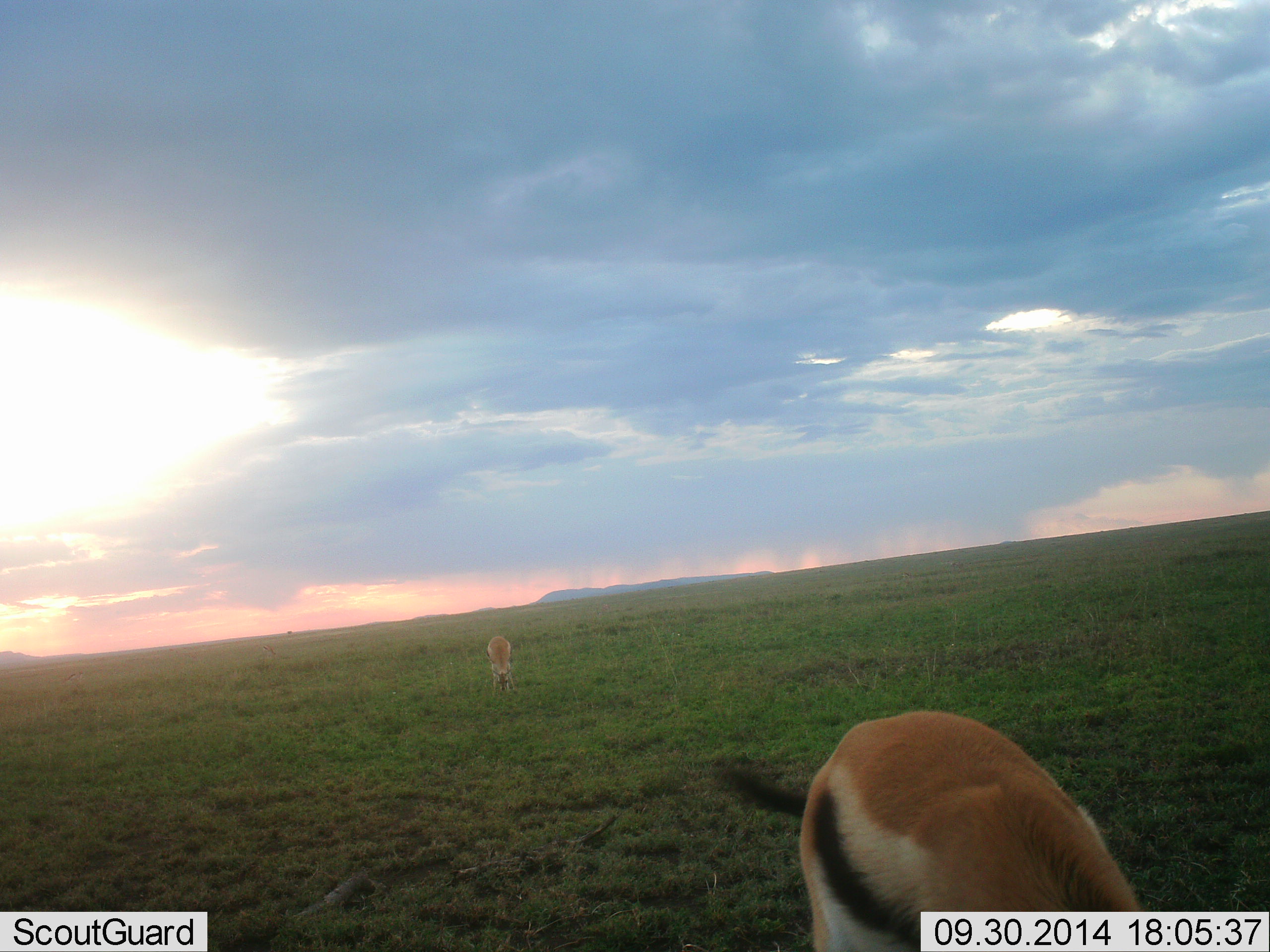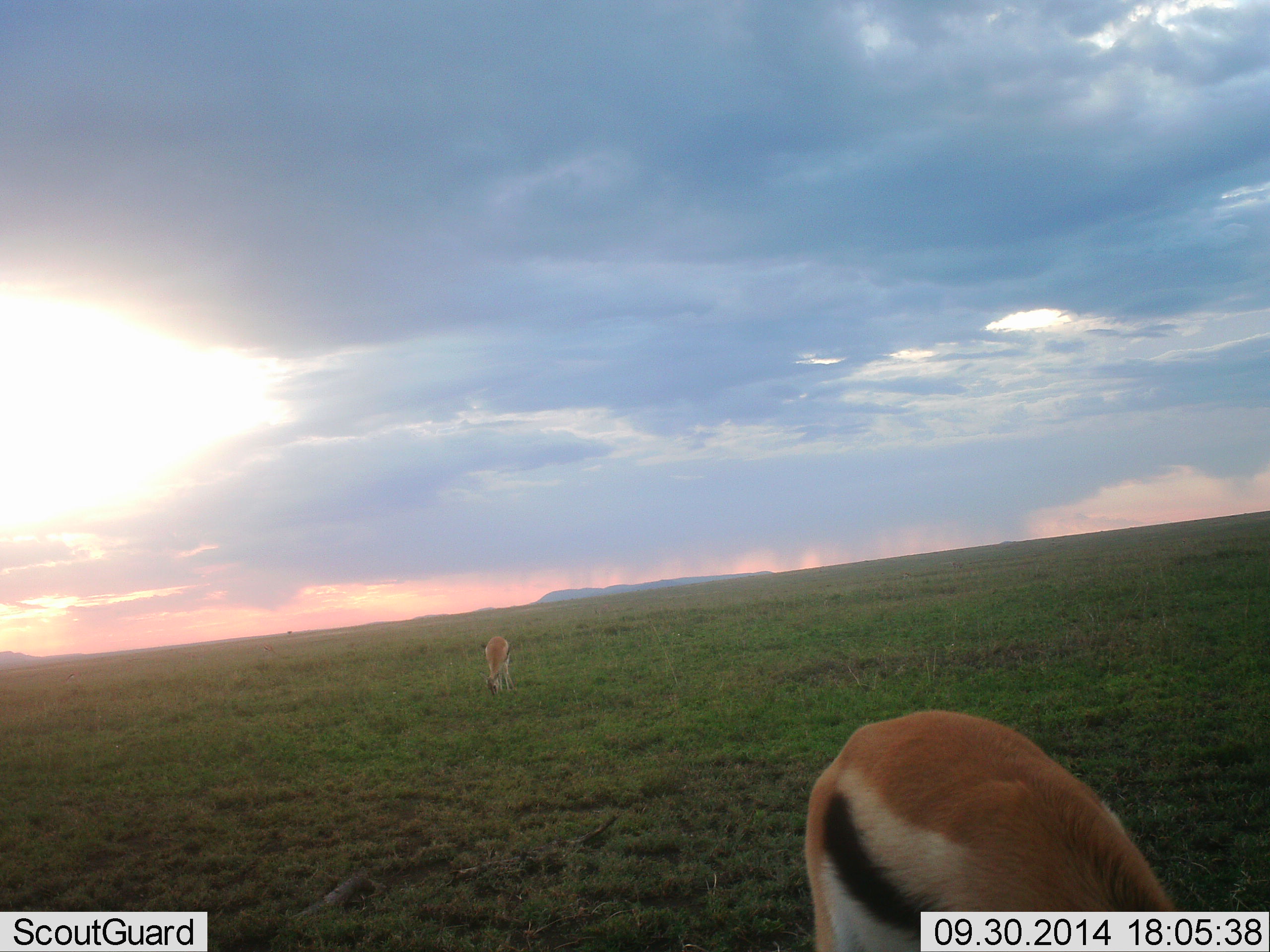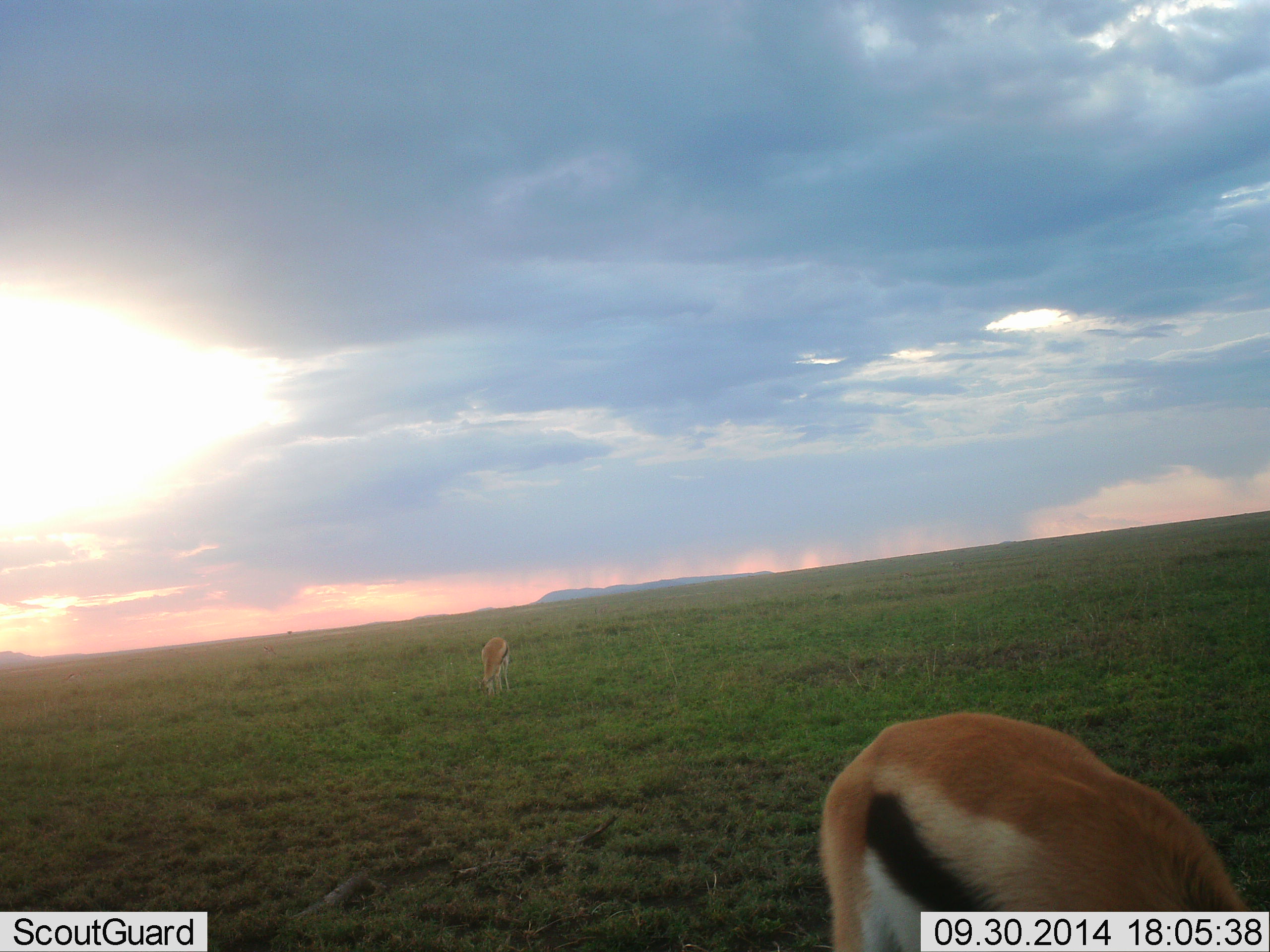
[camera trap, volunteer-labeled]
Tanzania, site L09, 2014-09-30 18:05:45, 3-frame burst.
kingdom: Animalia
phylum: Chordata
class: Mammalia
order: Artiodactyla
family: Bovidae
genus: Eudorcas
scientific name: Eudorcas thomsonii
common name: thomson's gazelle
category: gazellethomsons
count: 2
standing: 20%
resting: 0%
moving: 10%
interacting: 0%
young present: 0%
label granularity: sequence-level